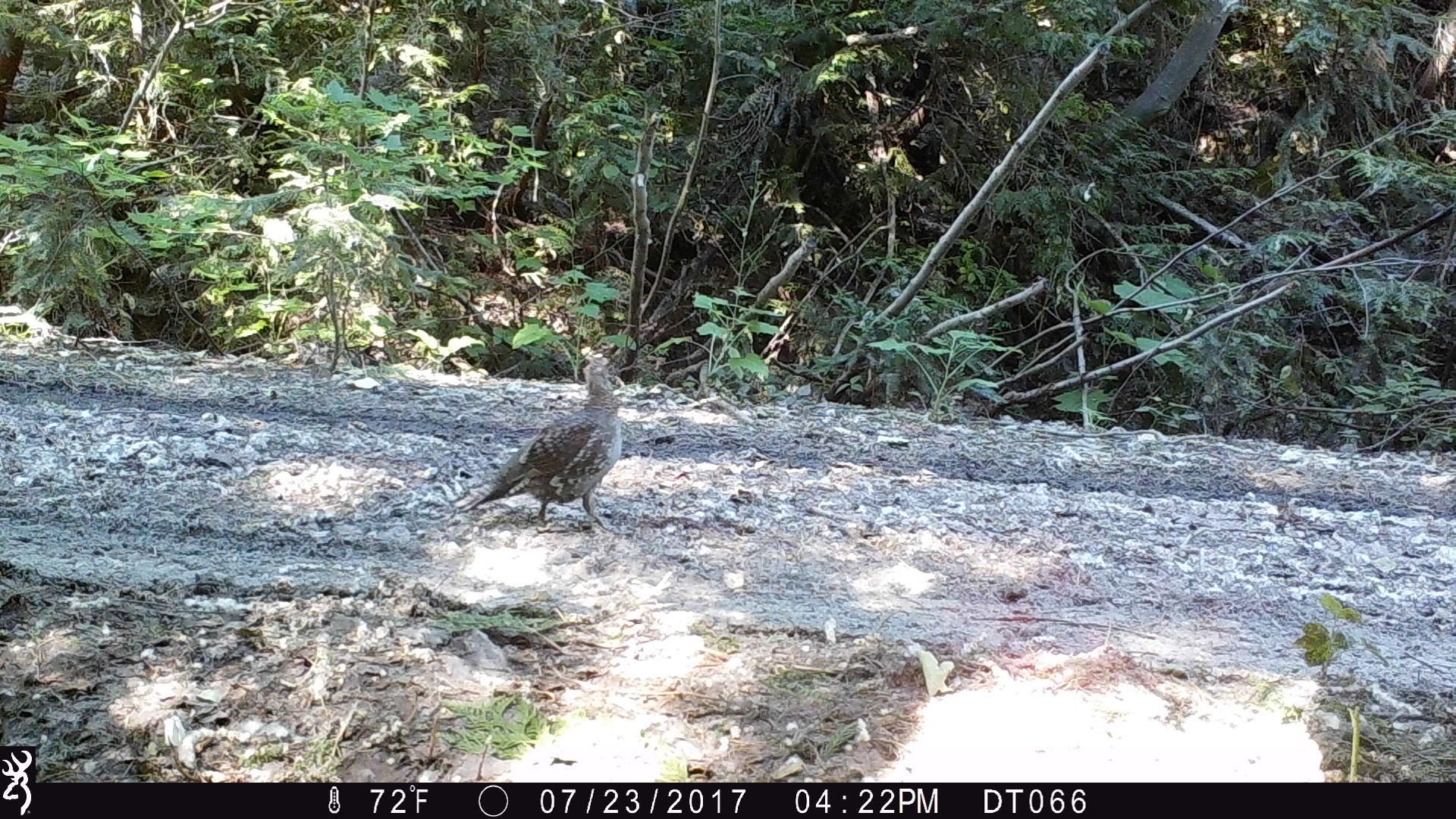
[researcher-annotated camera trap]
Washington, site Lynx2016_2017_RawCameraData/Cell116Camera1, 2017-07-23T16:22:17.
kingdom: Animalia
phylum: Chordata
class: Aves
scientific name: Aves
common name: birds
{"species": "Aves (birds)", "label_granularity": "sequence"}